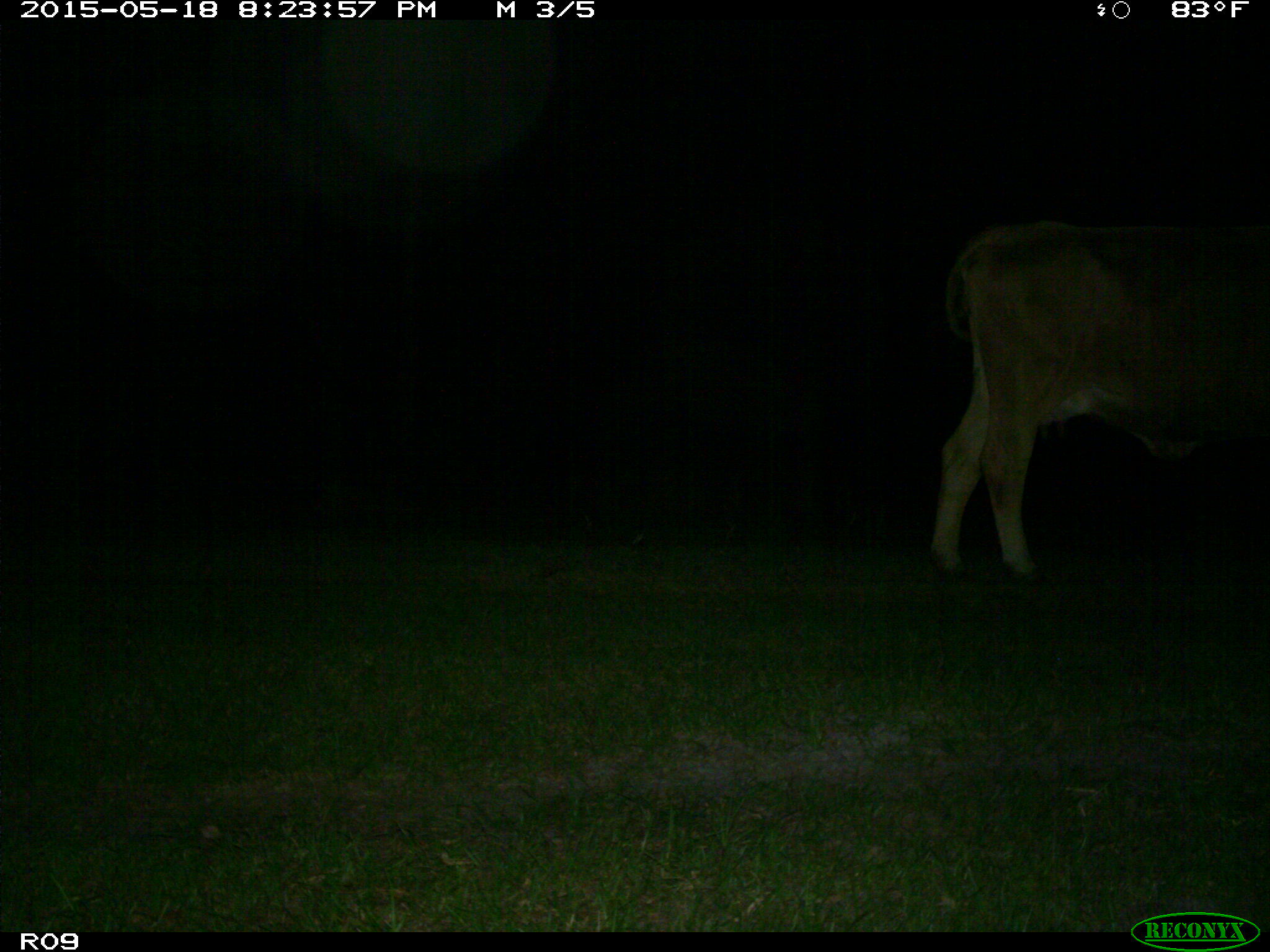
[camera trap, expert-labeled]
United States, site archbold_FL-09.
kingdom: Animalia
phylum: Chordata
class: Mammalia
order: Artiodactyla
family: Bovidae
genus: Bos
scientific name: Bos taurus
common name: domestic cow